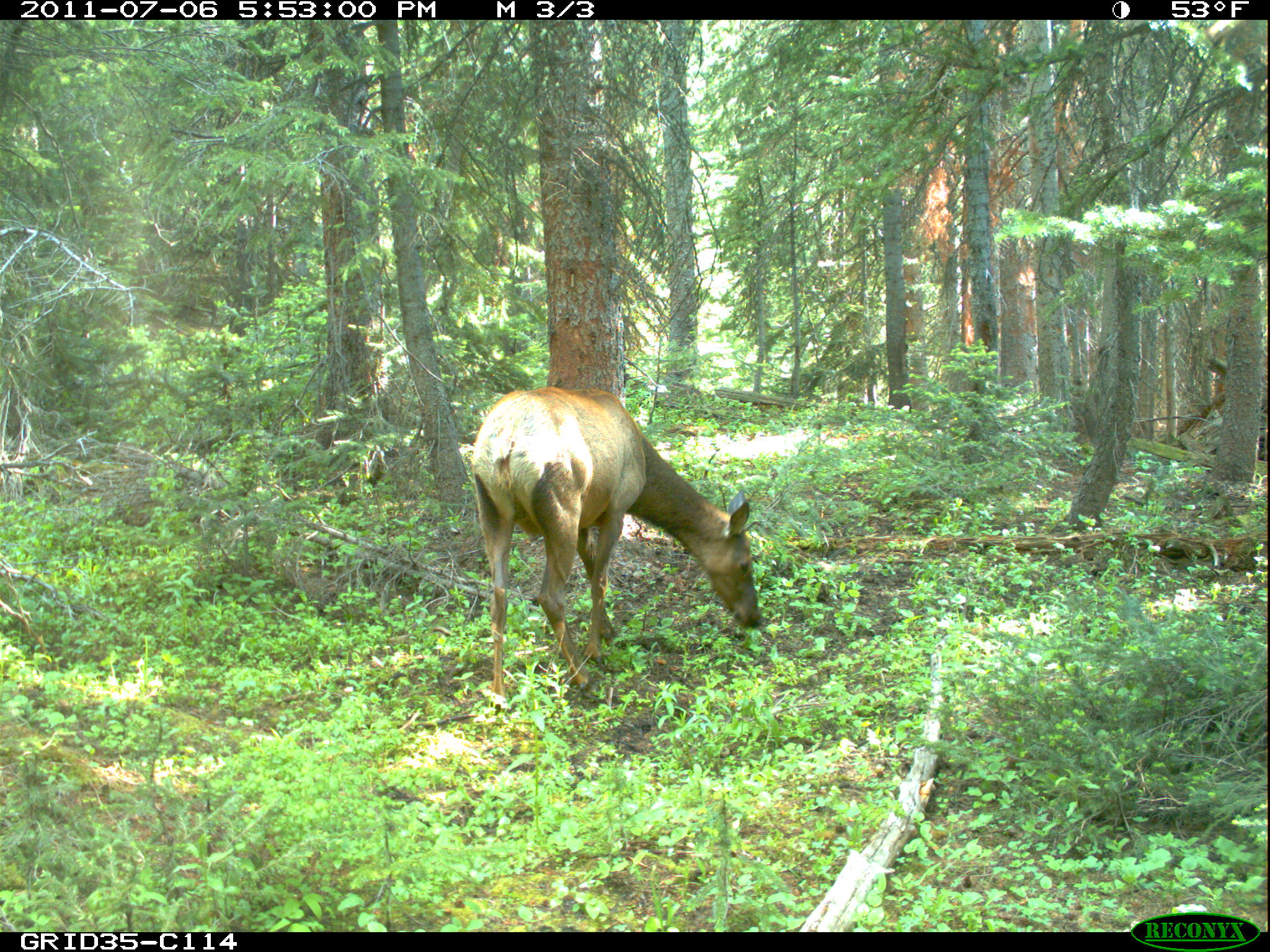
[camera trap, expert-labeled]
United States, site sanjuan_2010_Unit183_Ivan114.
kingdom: Animalia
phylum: Chordata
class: Mammalia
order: Artiodactyla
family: Cervidae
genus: Cervus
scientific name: Cervus elaphus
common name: red deer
Cervus elaphus (red deer).